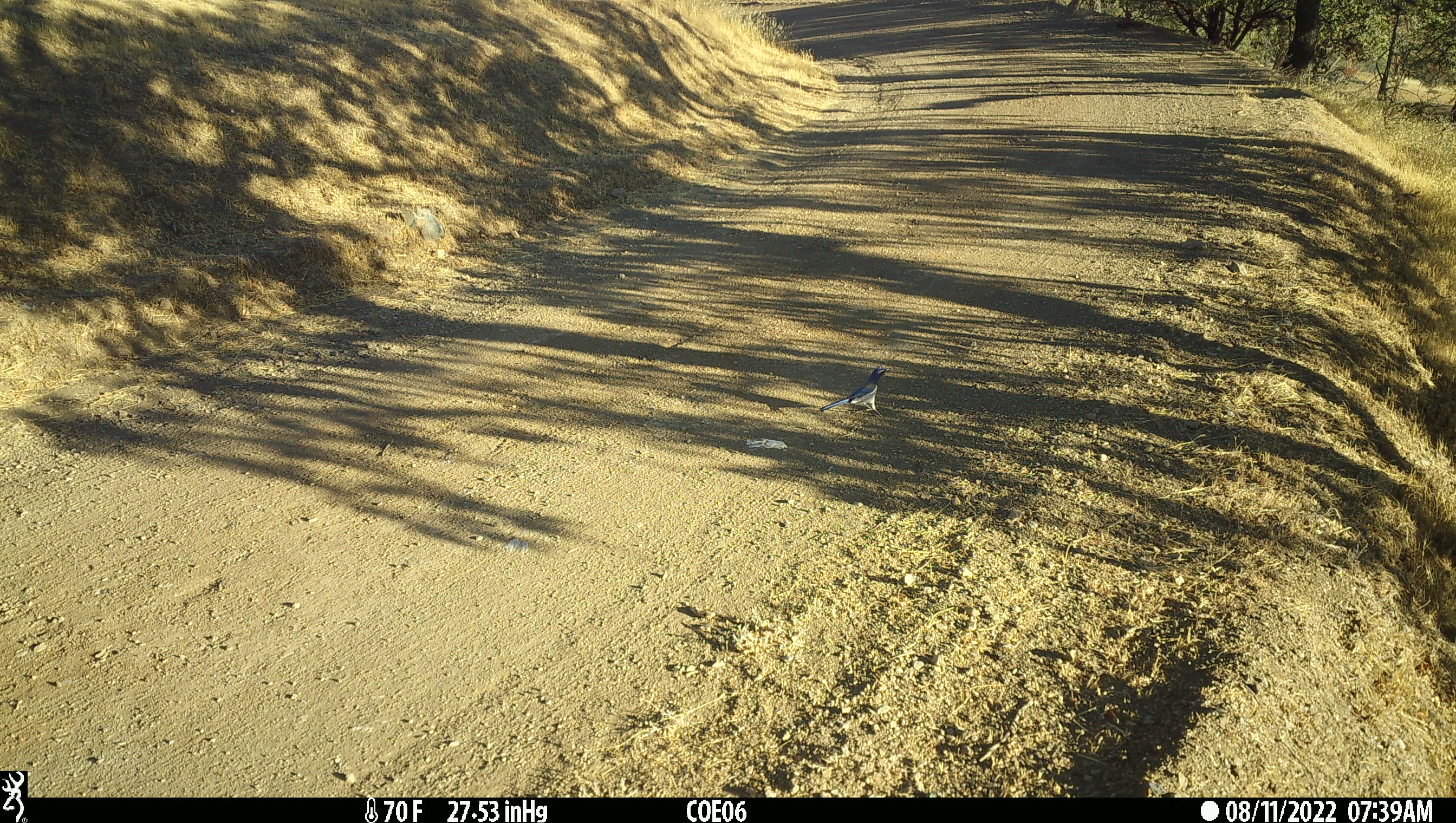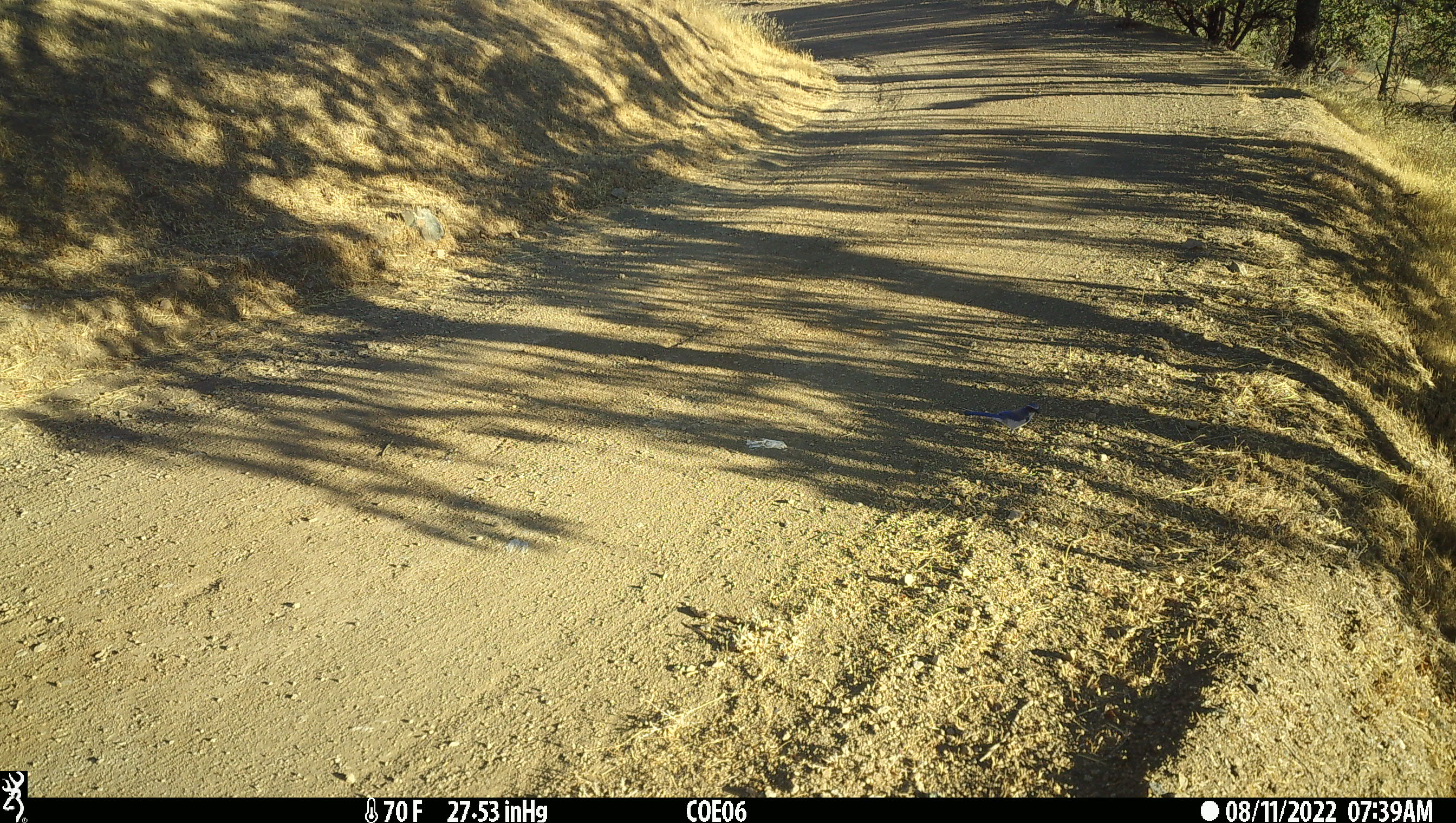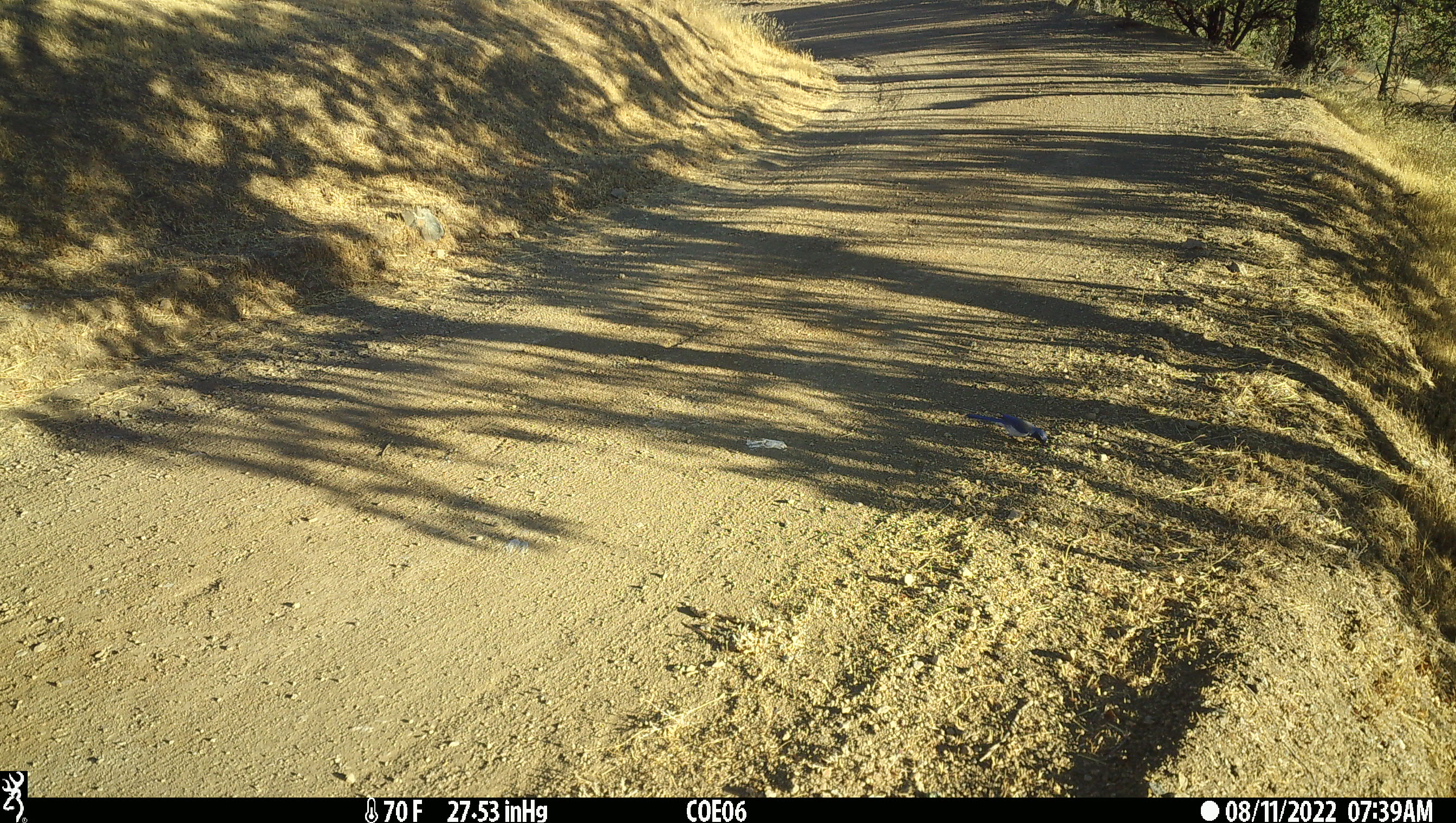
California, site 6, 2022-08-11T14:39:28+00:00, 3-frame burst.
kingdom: Animalia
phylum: Chordata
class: Aves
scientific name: Aves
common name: bird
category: unknown bird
Unknown bird (bird) (Aves).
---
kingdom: Animalia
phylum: Chordata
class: Aves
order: Passeriformes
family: Corvidae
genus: Aphelocoma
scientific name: Aphelocoma californica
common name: california scrub jay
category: western scrub-jay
Western scrub-jay (california scrub jay) (Aphelocoma californica).